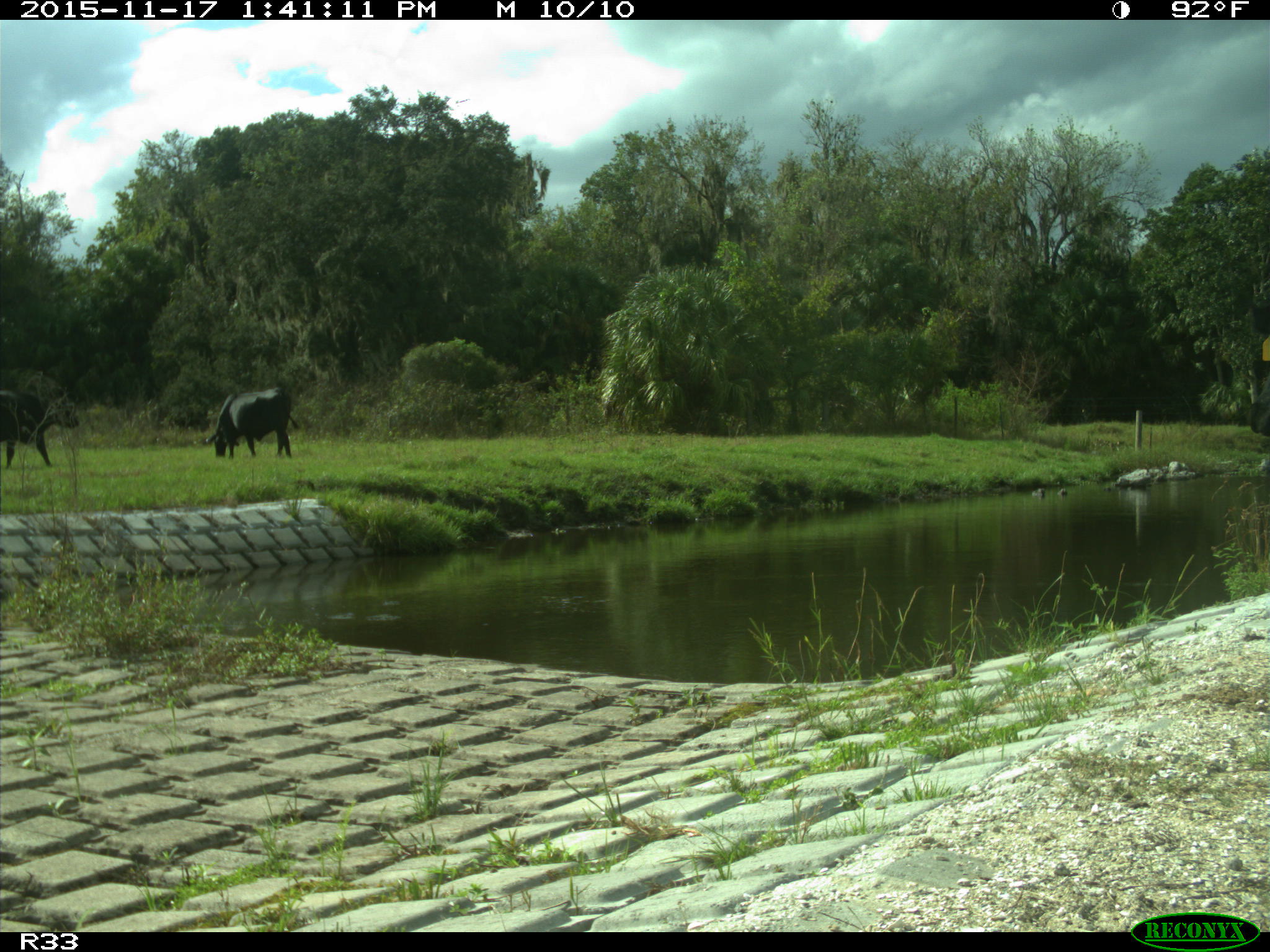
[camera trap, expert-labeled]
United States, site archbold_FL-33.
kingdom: Animalia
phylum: Chordata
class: Mammalia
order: Artiodactyla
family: Bovidae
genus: Bos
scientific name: Bos taurus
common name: domestic cow